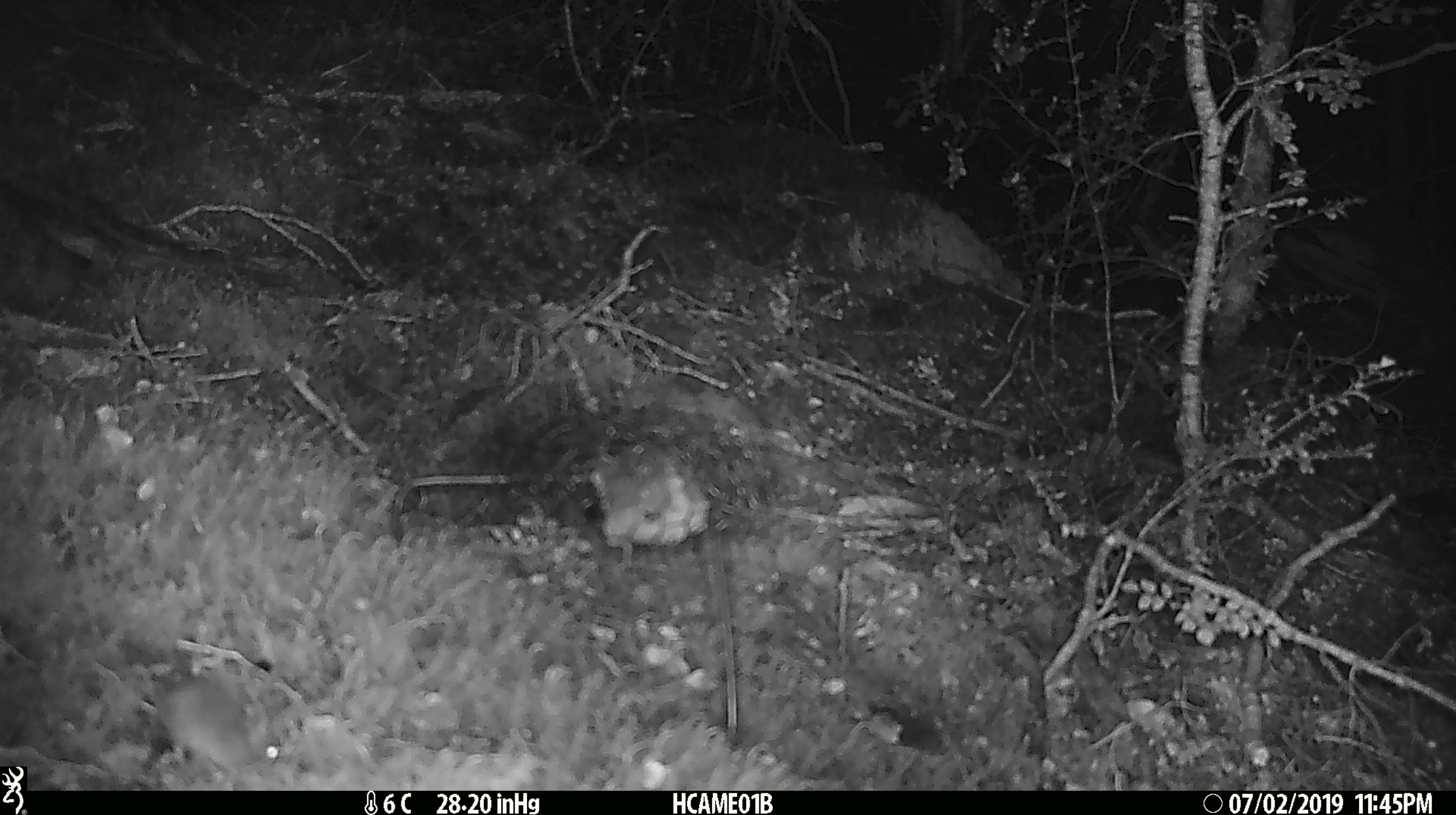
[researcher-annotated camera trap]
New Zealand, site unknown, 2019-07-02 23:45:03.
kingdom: Animalia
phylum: Chordata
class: Mammalia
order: Rodentia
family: Muridae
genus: Mus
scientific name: Mus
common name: mouse